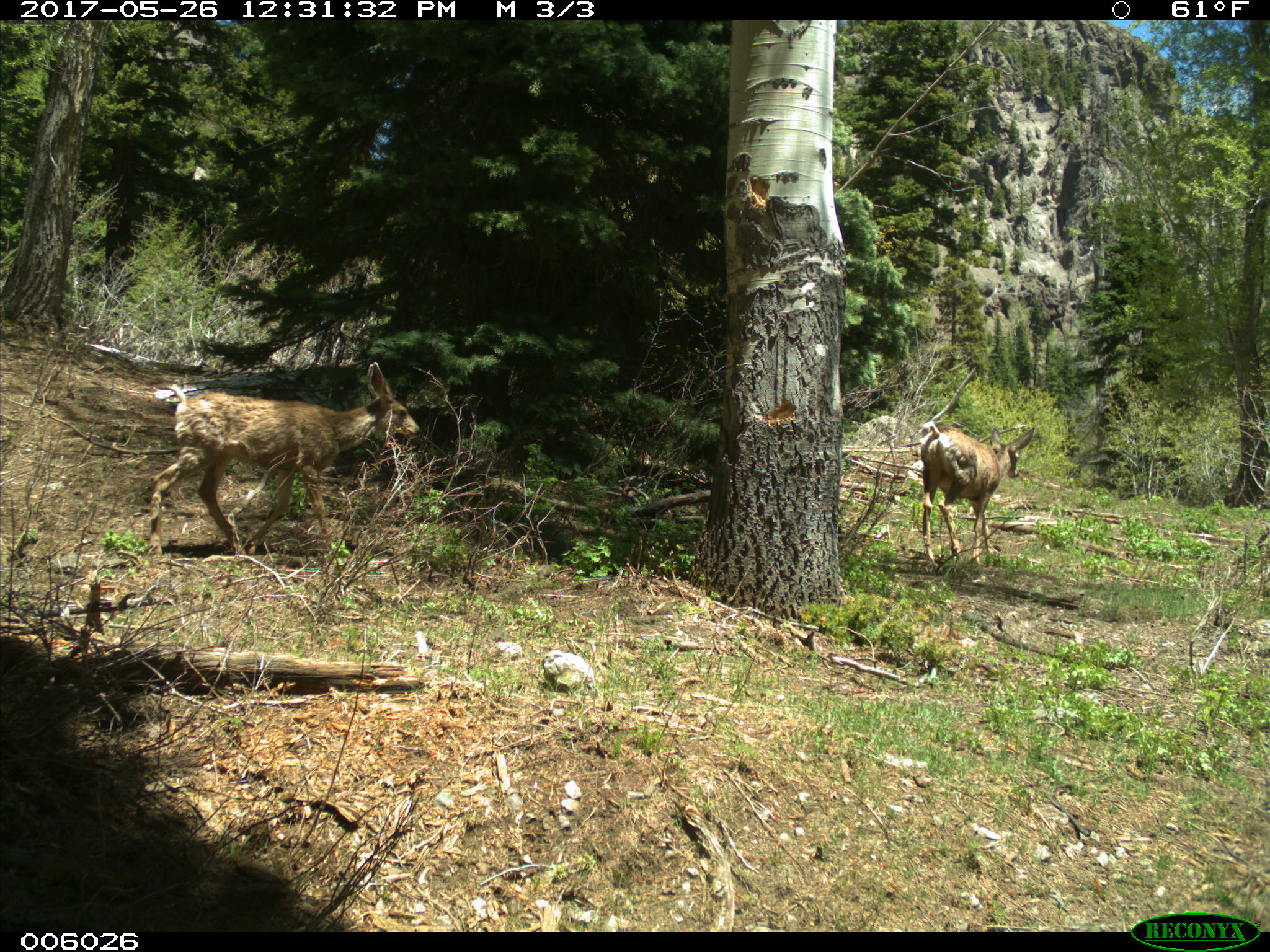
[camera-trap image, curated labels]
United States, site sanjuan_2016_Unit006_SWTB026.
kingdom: Animalia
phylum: Chordata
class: Mammalia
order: Artiodactyla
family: Cervidae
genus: Odocoileus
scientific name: Odocoileus hemionus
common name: mule deer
Odocoileus hemionus (mule deer).